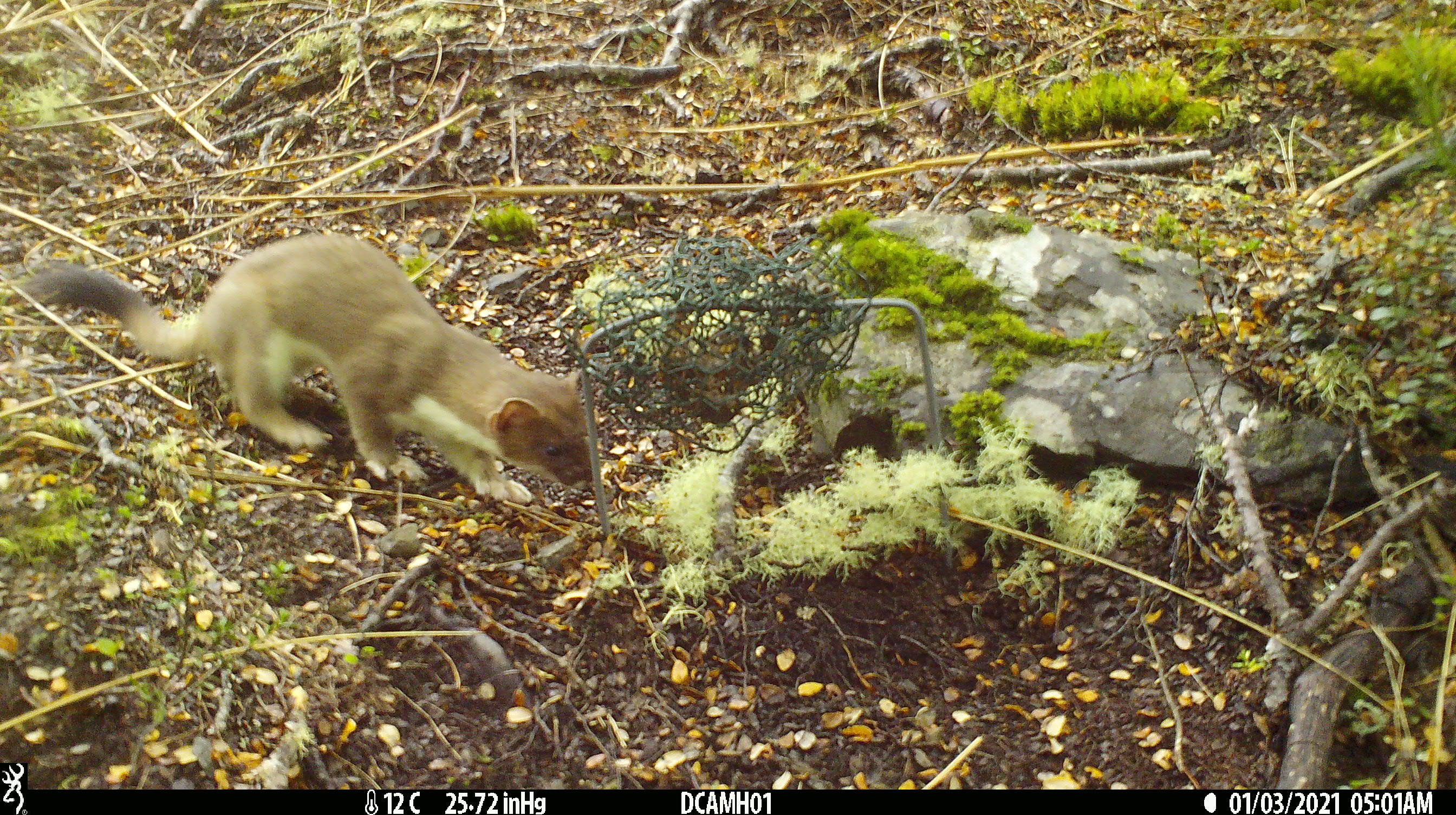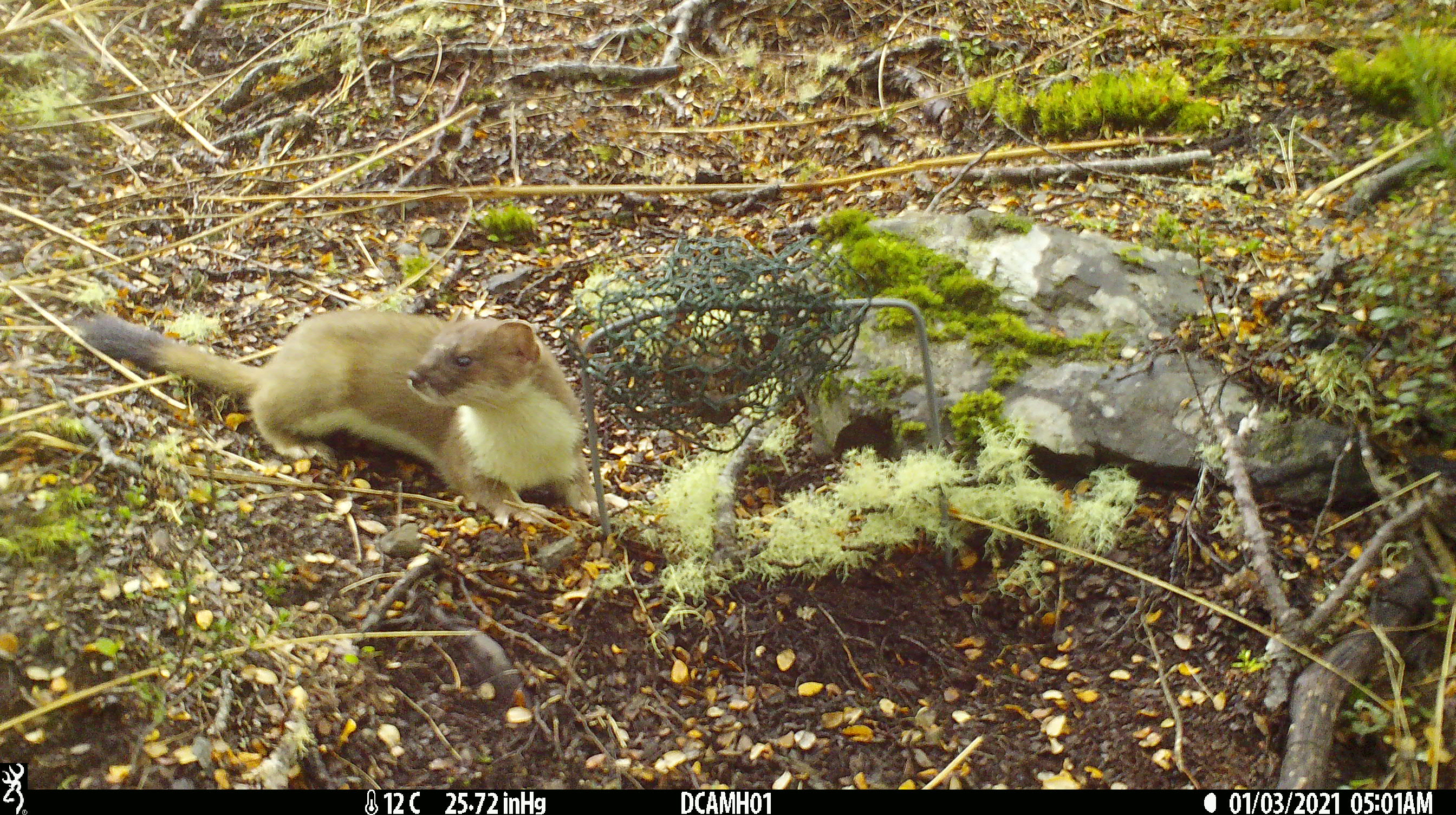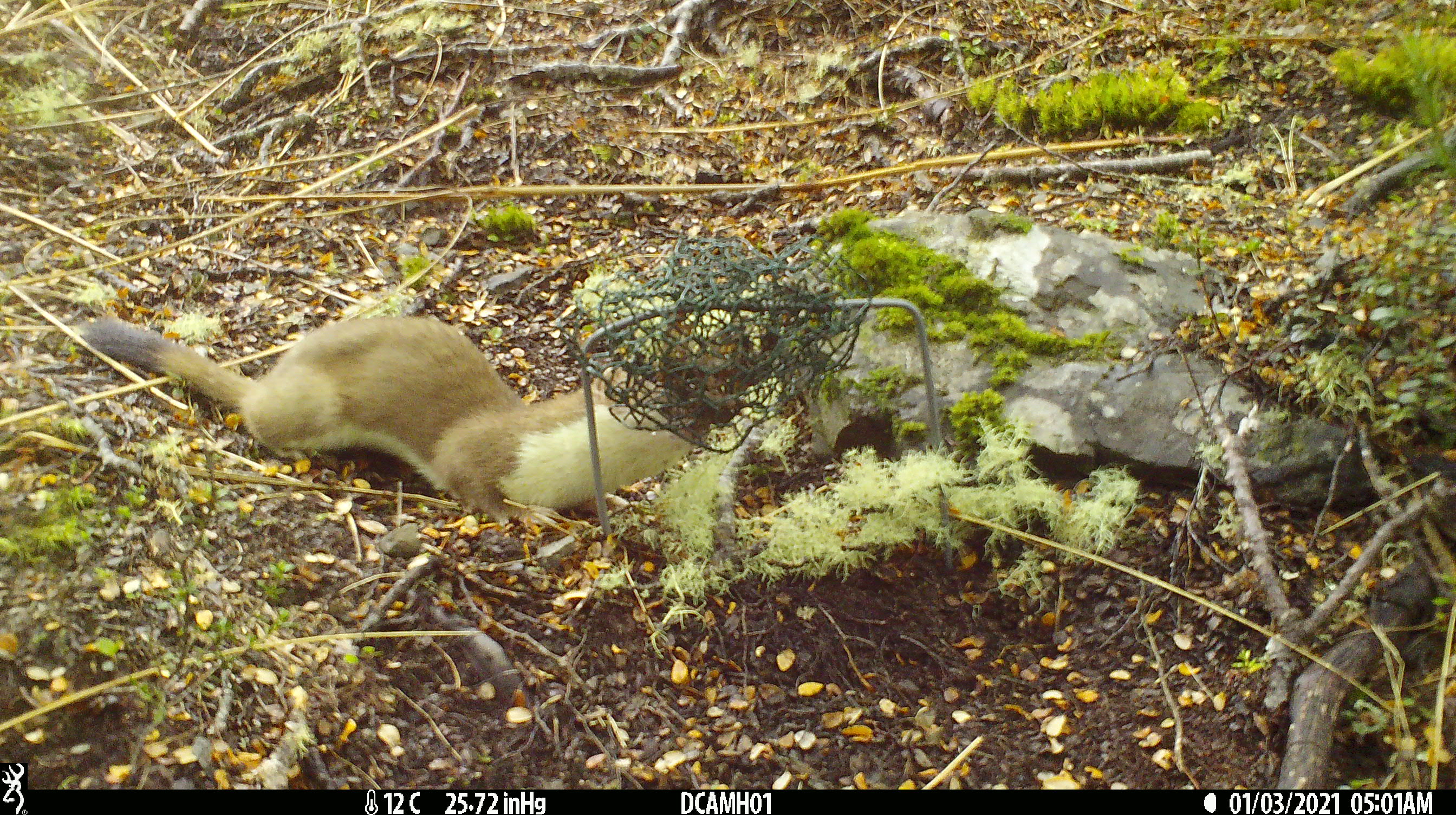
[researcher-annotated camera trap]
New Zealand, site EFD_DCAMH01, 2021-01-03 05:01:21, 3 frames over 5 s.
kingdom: Animalia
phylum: Chordata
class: Mammalia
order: Carnivora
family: Mustelidae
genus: Mustela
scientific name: Mustela erminea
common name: stoat